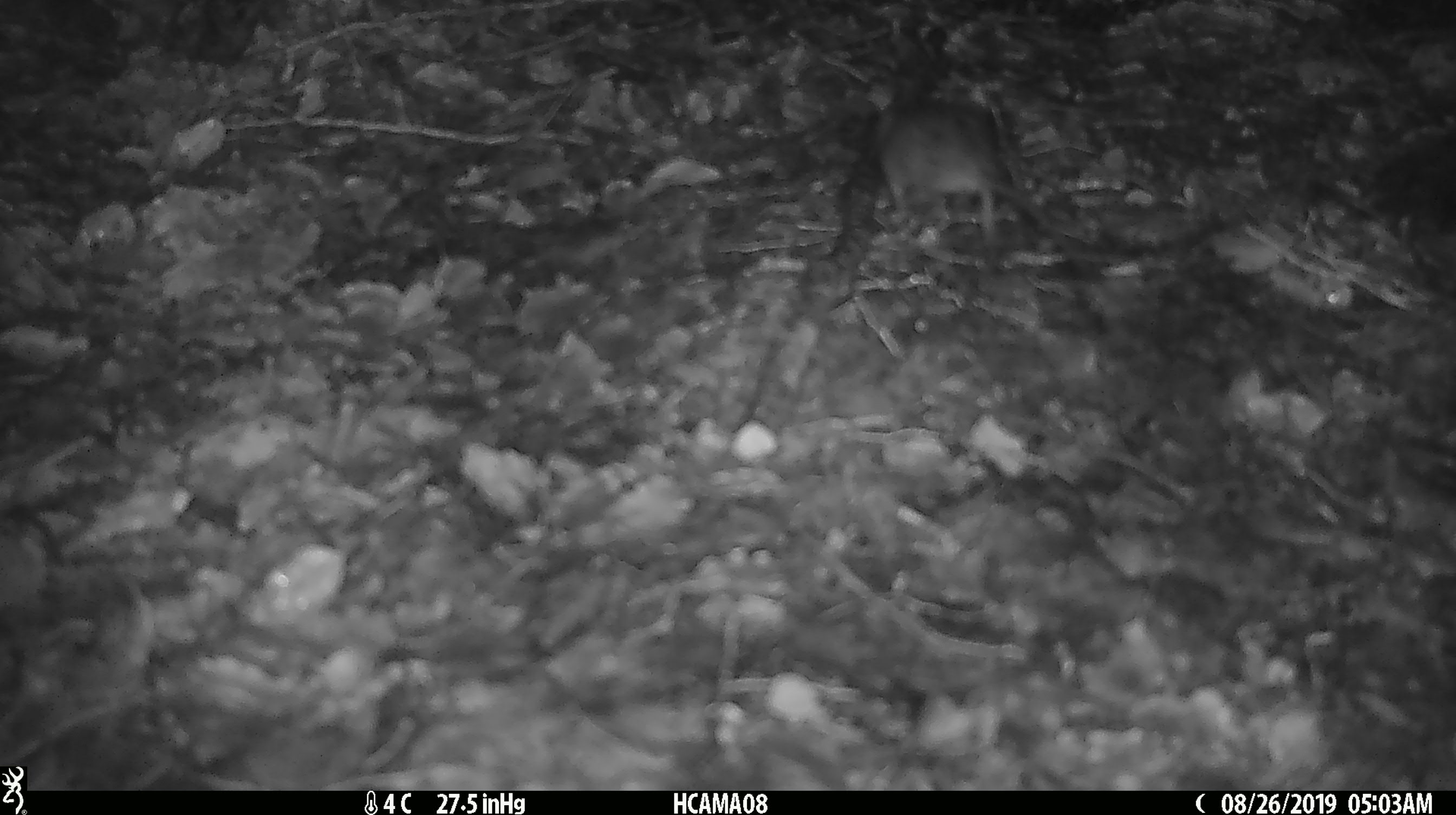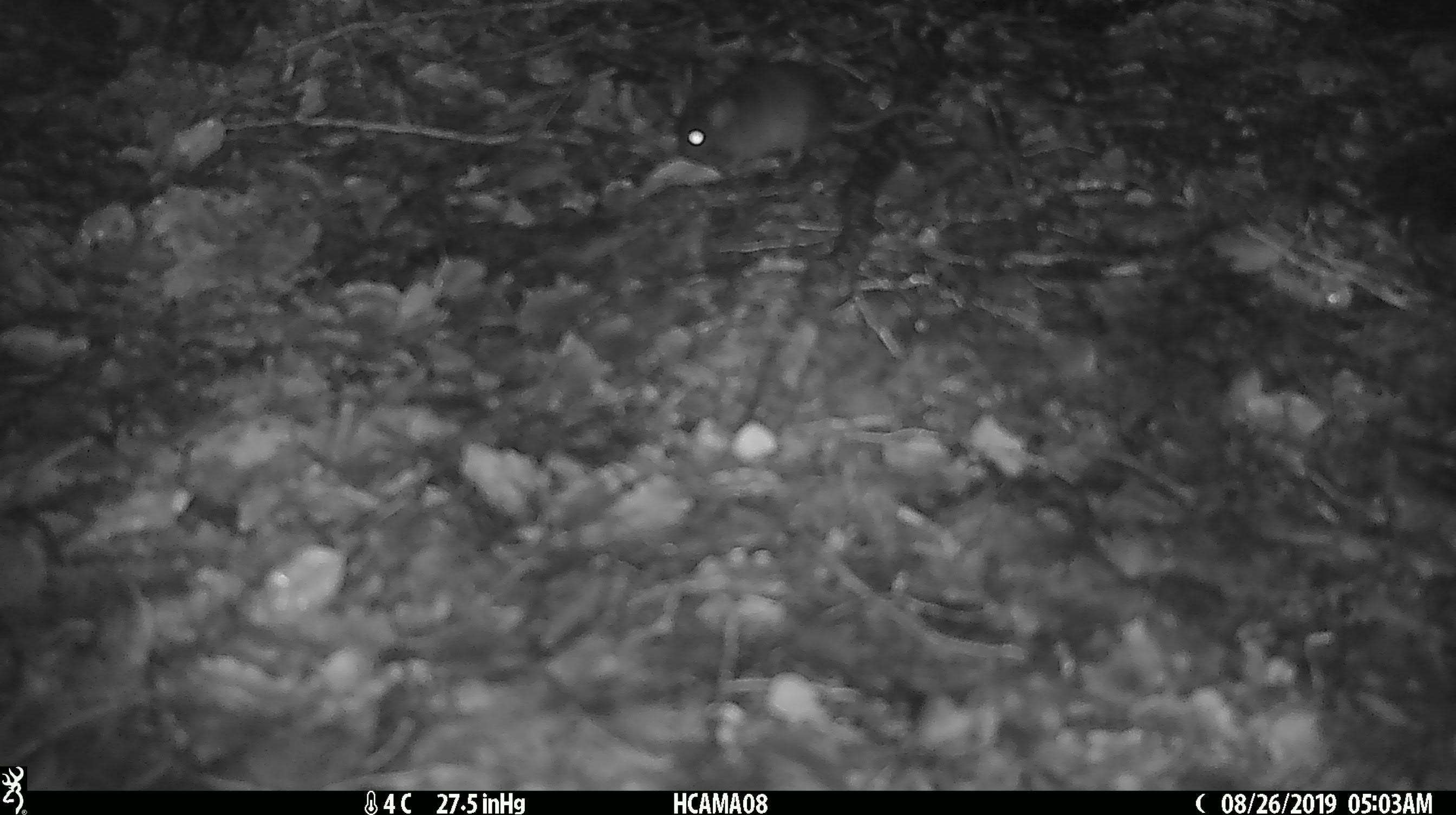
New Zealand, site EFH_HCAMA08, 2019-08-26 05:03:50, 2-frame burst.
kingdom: Animalia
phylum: Chordata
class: Mammalia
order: Rodentia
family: Muridae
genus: Mus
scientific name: Mus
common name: mouse